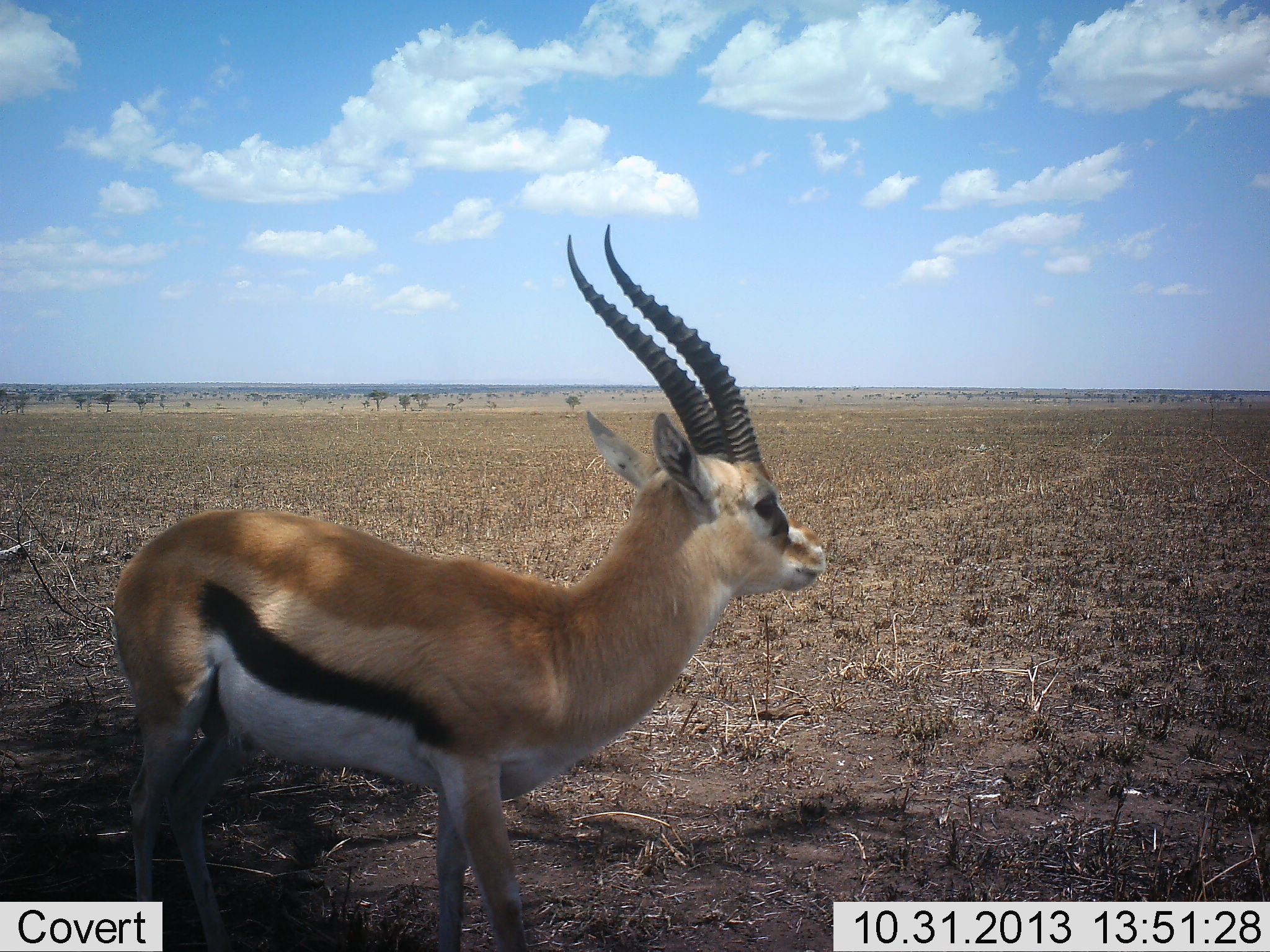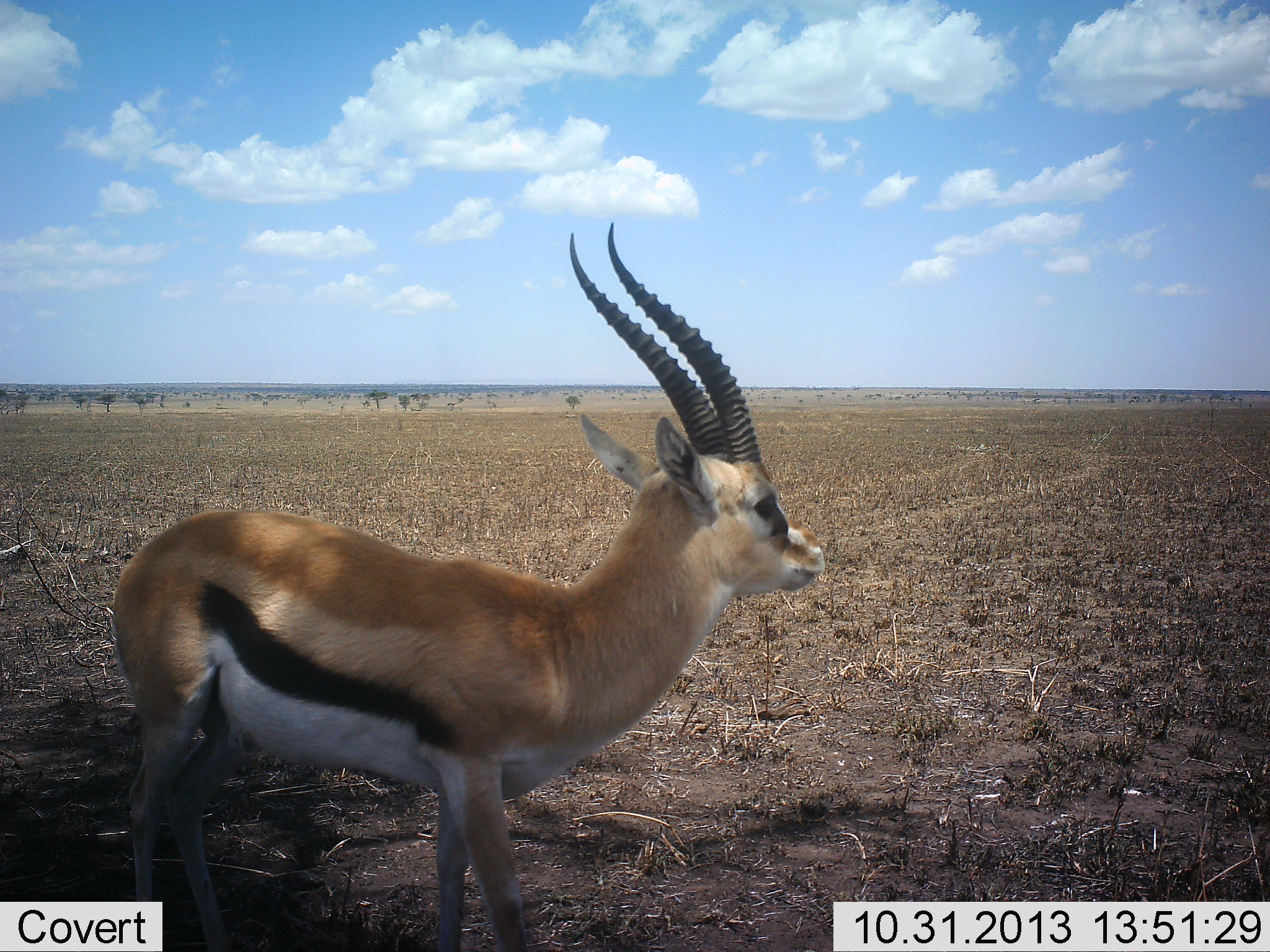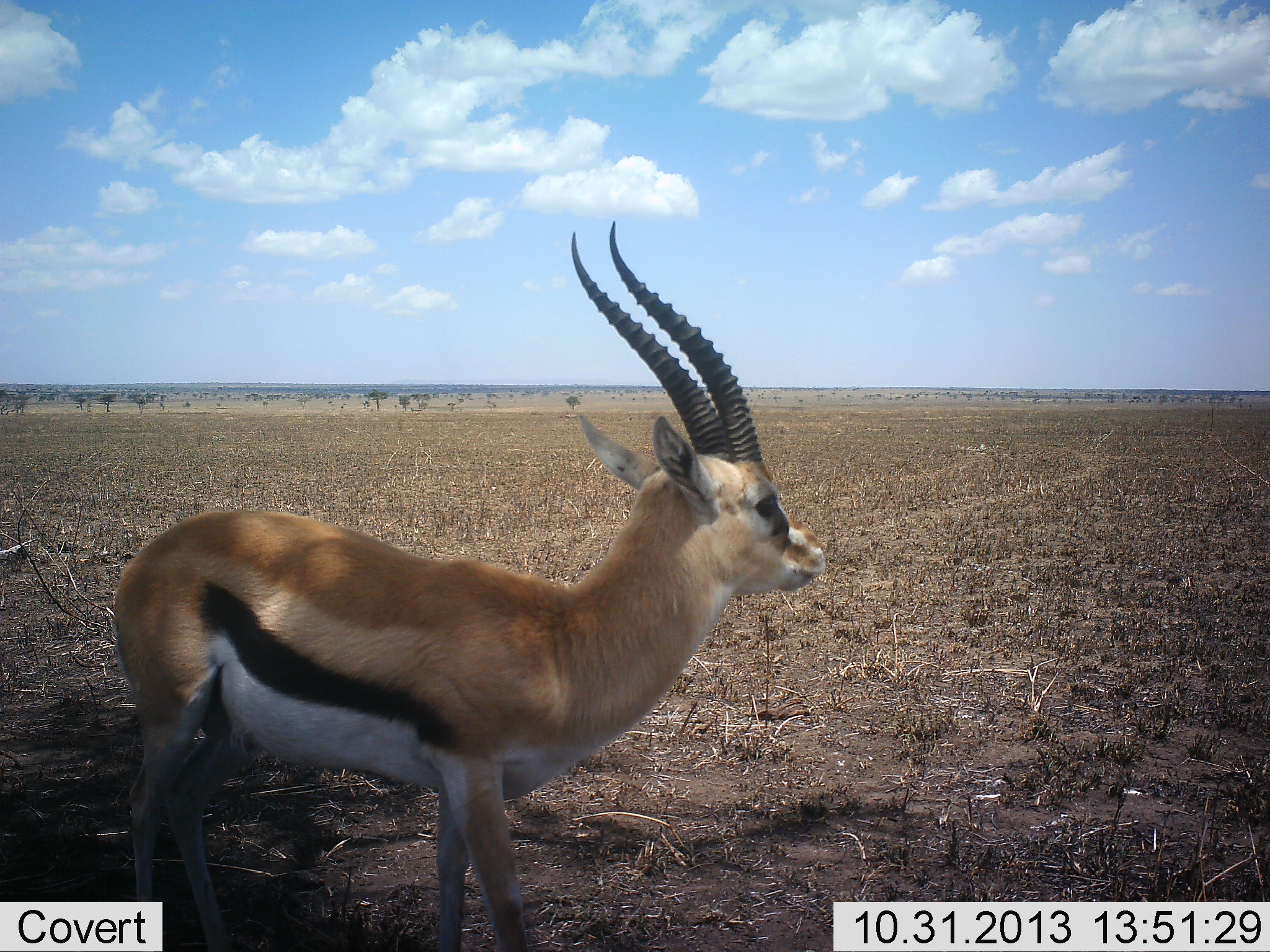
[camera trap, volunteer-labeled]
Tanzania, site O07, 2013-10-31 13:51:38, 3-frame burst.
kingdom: Animalia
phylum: Chordata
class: Mammalia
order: Artiodactyla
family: Bovidae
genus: Eudorcas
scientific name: Eudorcas thomsonii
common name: thomson's gazelle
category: gazellethomsons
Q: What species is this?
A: Gazellethomsons (thomson's gazelle) (Eudorcas thomsonii).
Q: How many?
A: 1.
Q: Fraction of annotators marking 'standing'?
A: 90%.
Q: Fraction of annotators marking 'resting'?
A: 0%.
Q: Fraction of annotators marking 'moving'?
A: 10%.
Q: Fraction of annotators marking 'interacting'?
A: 0%.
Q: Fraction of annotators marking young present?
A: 0%.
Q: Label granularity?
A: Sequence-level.